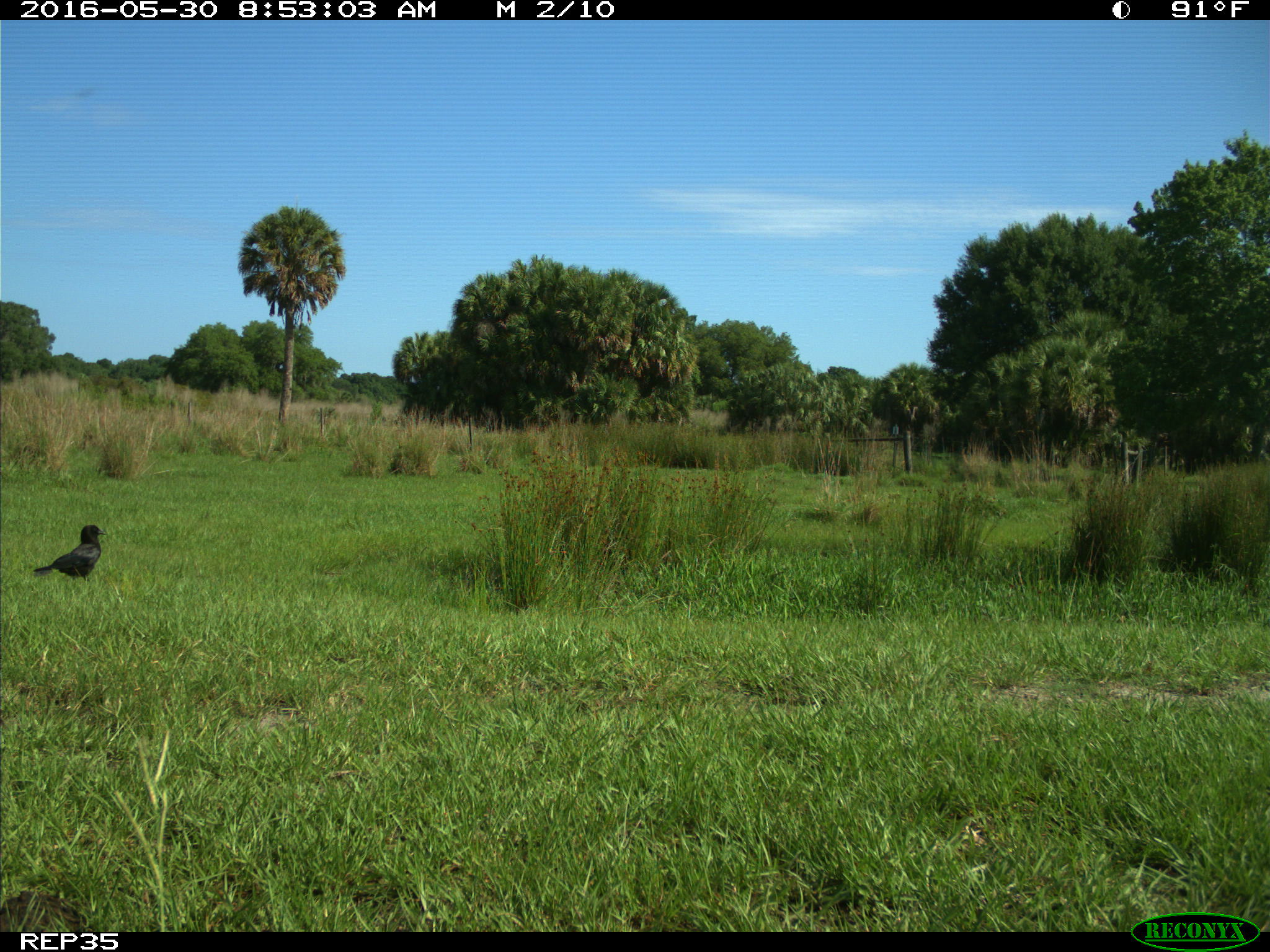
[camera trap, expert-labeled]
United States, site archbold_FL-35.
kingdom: Animalia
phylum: Chordata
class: Aves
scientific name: Aves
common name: birds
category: unidentified bird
Unidentified bird (birds) (Aves).